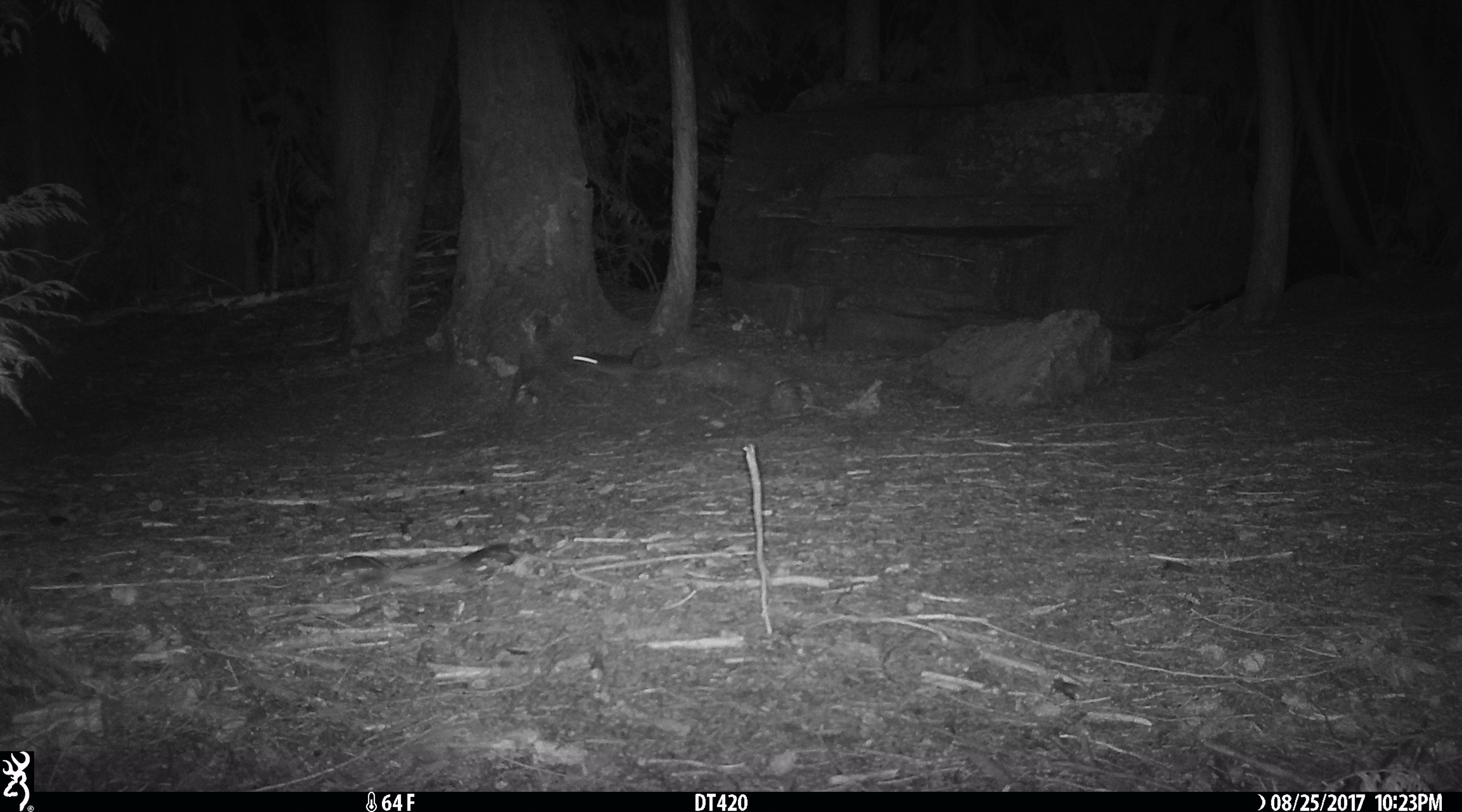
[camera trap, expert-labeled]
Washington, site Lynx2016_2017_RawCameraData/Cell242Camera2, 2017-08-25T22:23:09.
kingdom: Animalia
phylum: Chordata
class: Mammalia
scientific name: Mammalia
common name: small mammal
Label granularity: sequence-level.